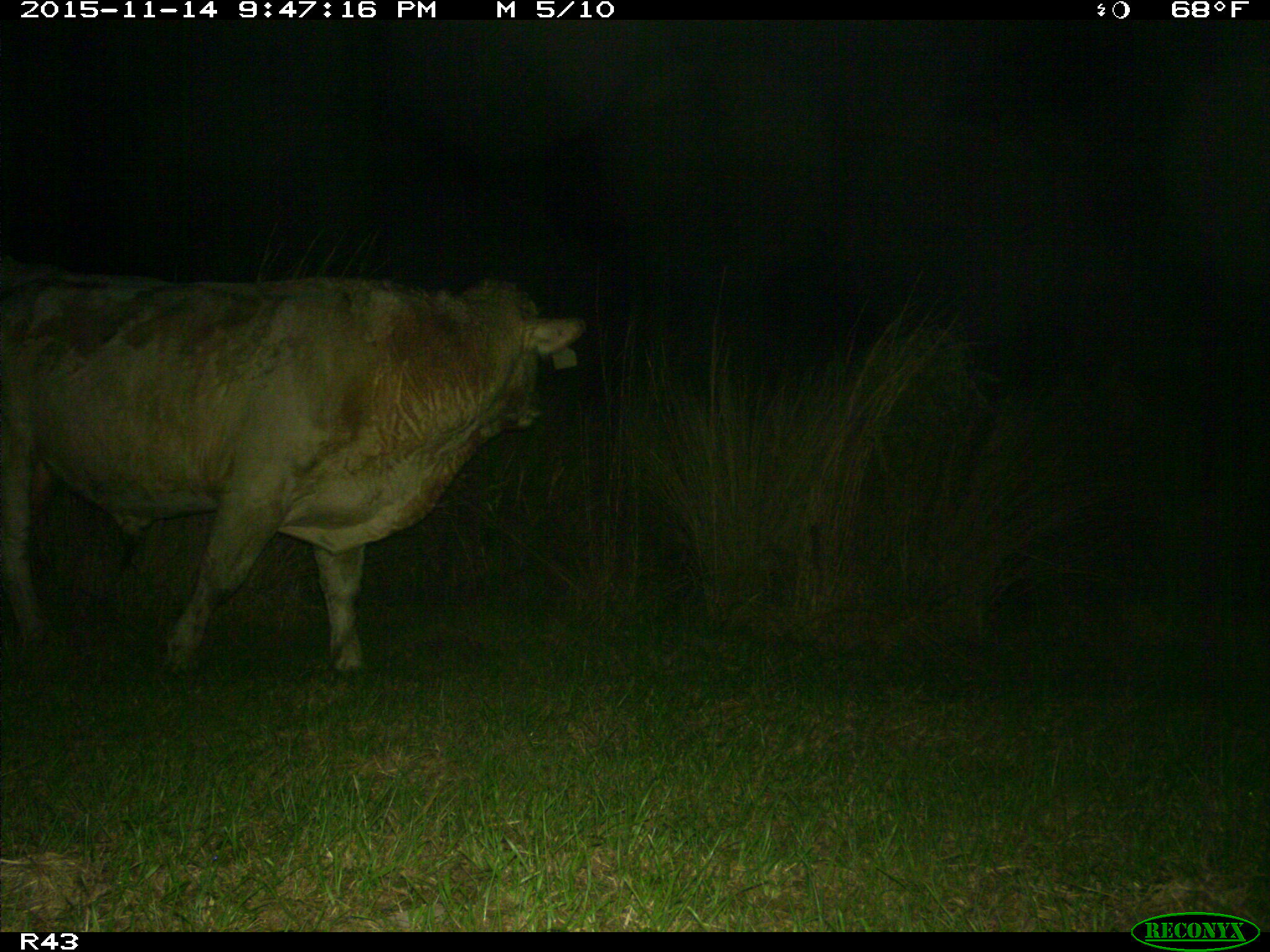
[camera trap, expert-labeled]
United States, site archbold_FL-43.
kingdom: Animalia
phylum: Chordata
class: Mammalia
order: Artiodactyla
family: Bovidae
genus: Bos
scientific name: Bos taurus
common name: domestic cow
Bos taurus (domestic cow).